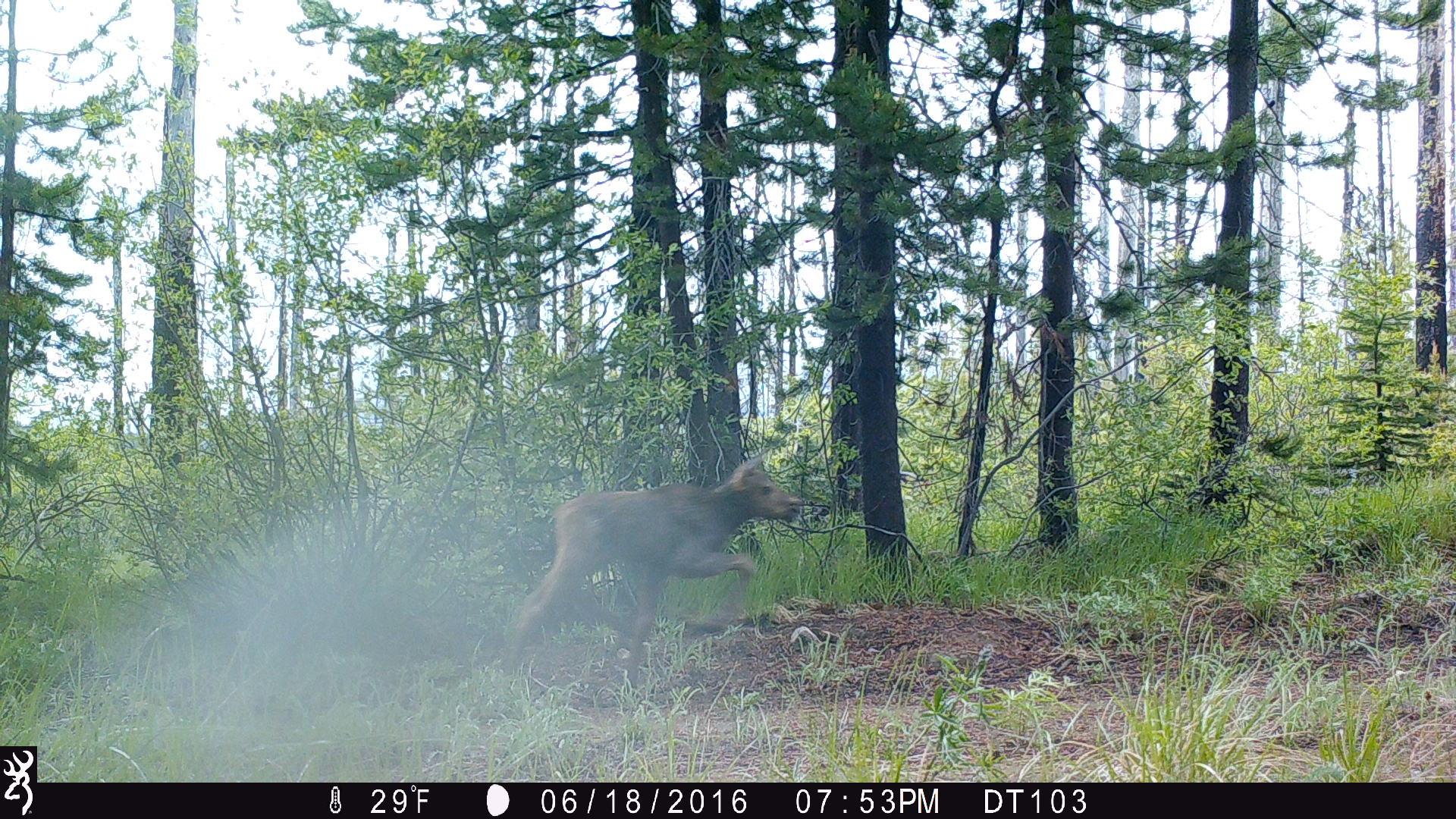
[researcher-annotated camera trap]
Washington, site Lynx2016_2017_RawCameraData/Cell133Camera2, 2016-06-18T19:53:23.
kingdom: Animalia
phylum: Chordata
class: Mammalia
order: Artiodactyla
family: Cervidae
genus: Alces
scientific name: Alces alces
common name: moose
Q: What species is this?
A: Alces alces (moose).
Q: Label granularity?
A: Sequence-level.